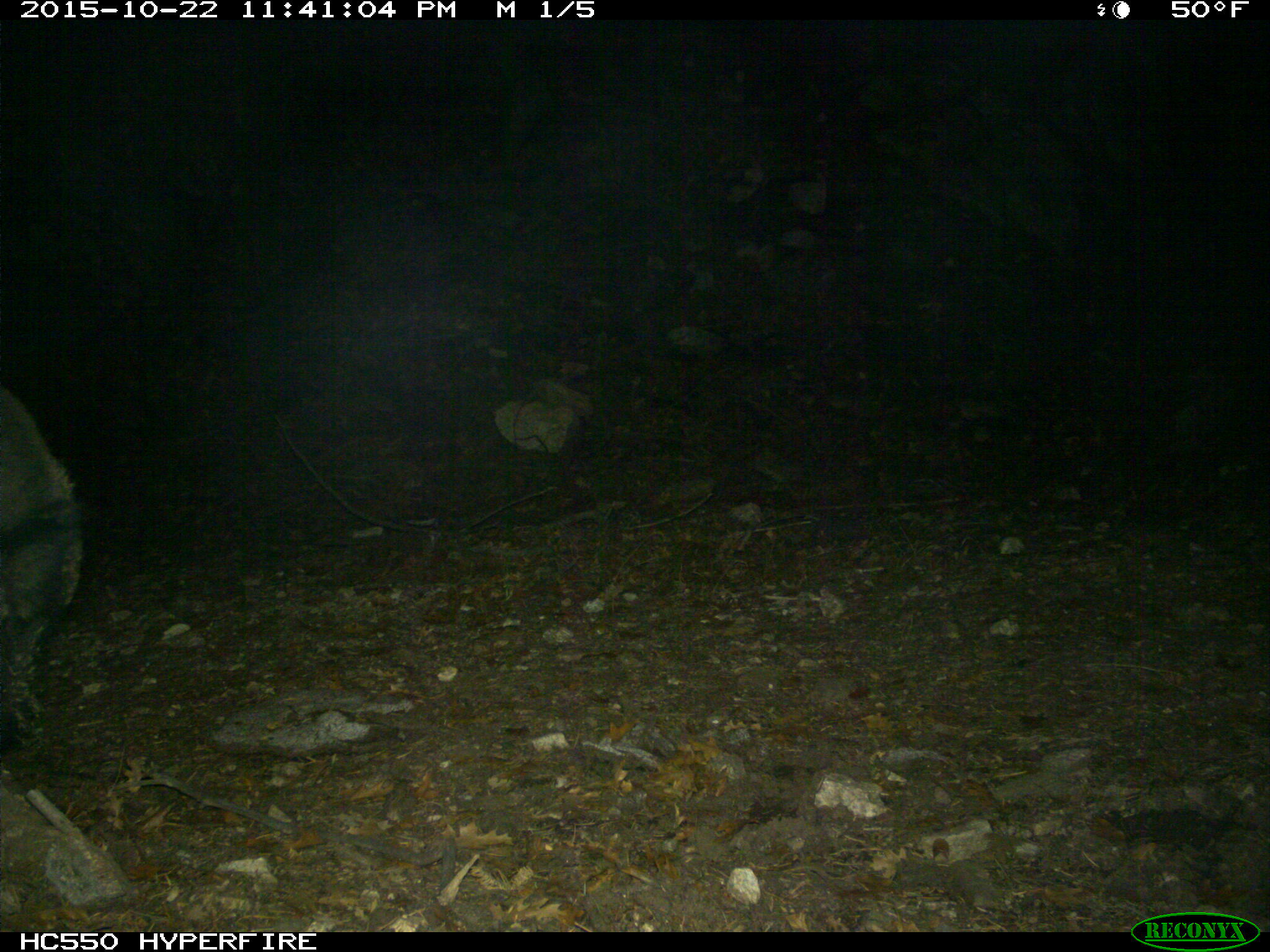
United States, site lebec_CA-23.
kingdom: Animalia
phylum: Chordata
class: Mammalia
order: Artiodactyla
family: Suidae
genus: Sus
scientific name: Sus scrofa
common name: wild boar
Sus scrofa (wild boar).